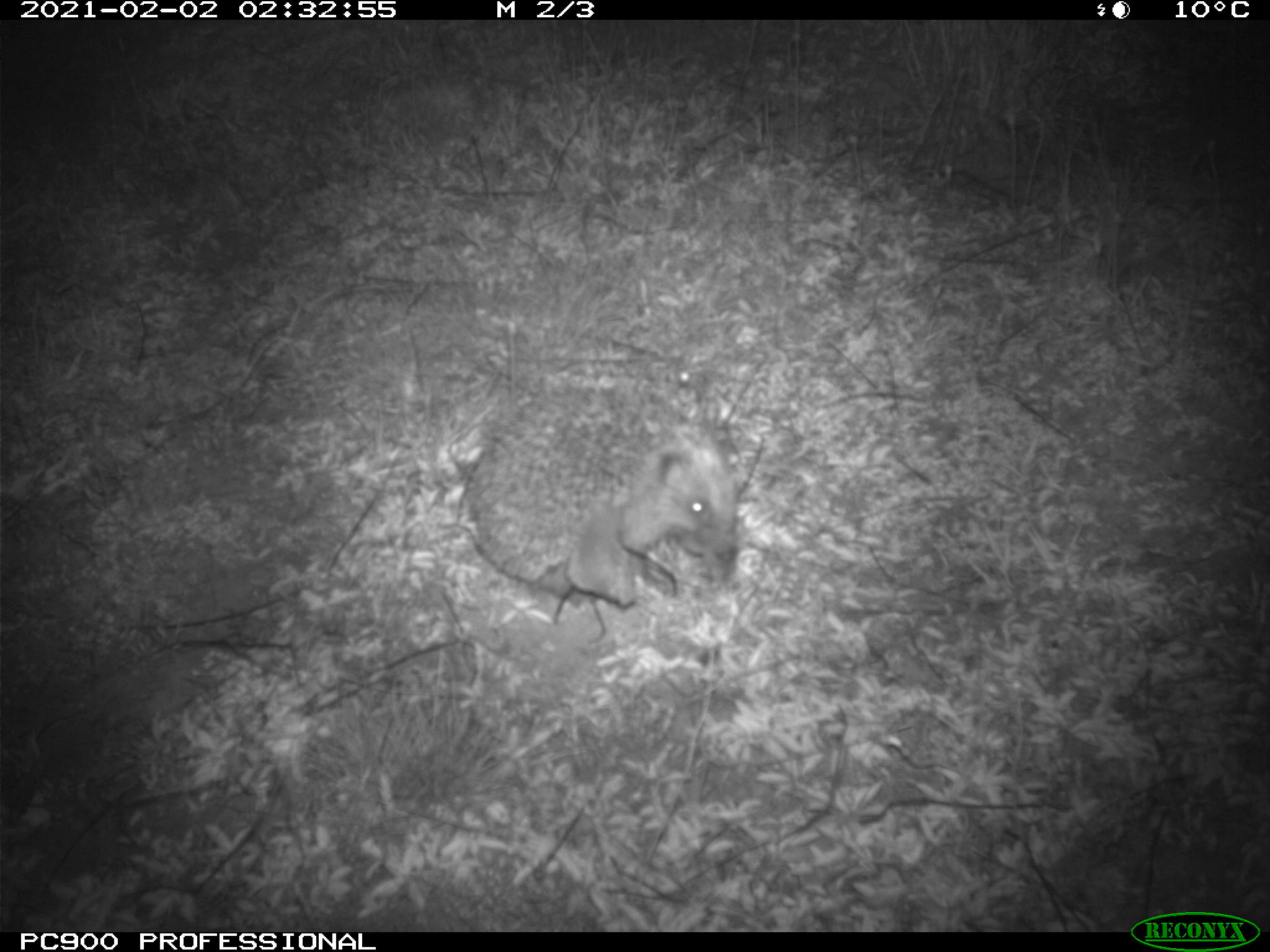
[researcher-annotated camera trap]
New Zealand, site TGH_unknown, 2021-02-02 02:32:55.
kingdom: Animalia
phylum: Chordata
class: Mammalia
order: Eulipotyphla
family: Erinaceidae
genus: Erinaceus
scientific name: Erinaceus europaeus europaeus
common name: european hedgehog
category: hedgehog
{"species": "hedgehog (european hedgehog) (Erinaceus europaeus europaeus)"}